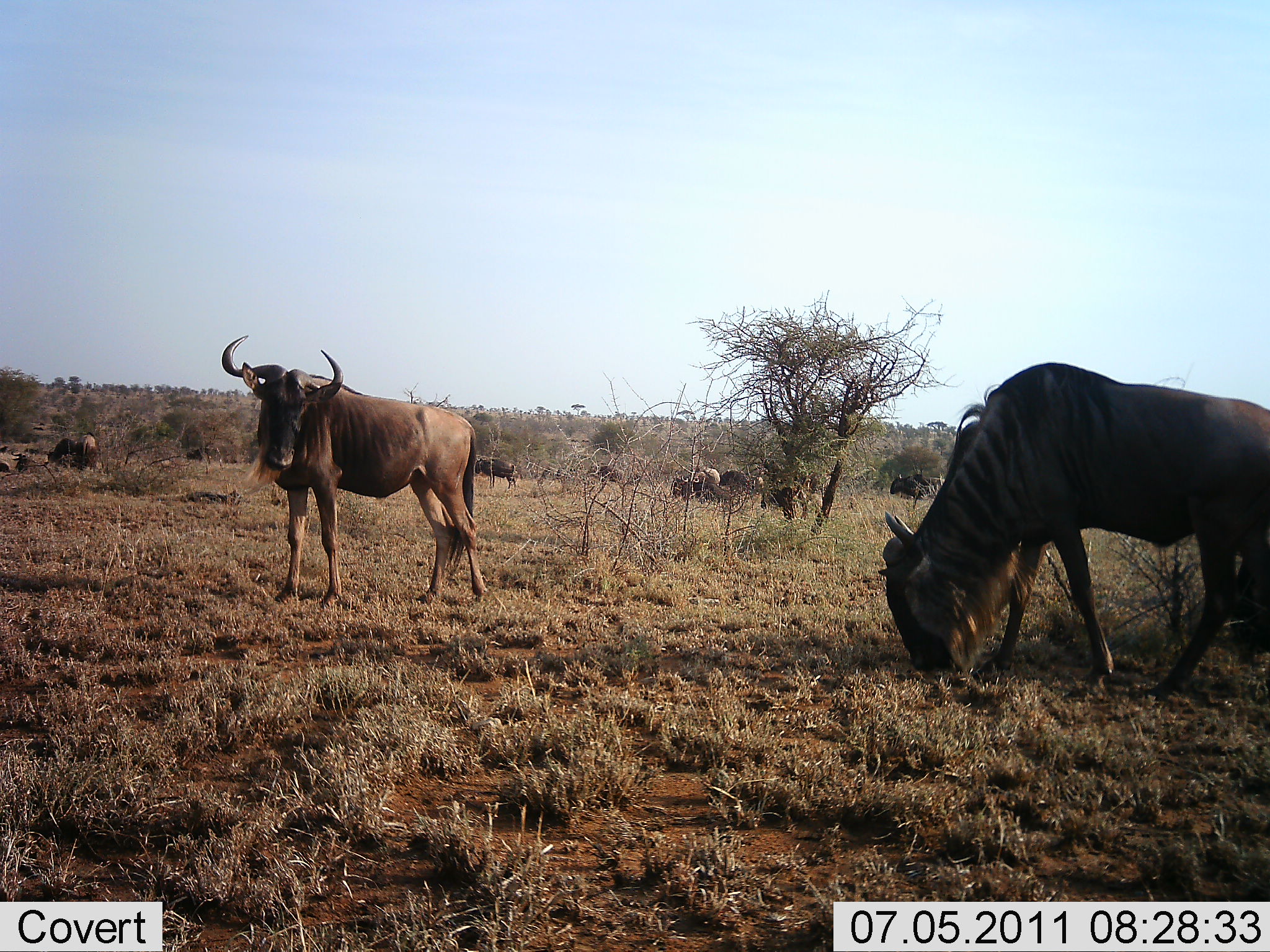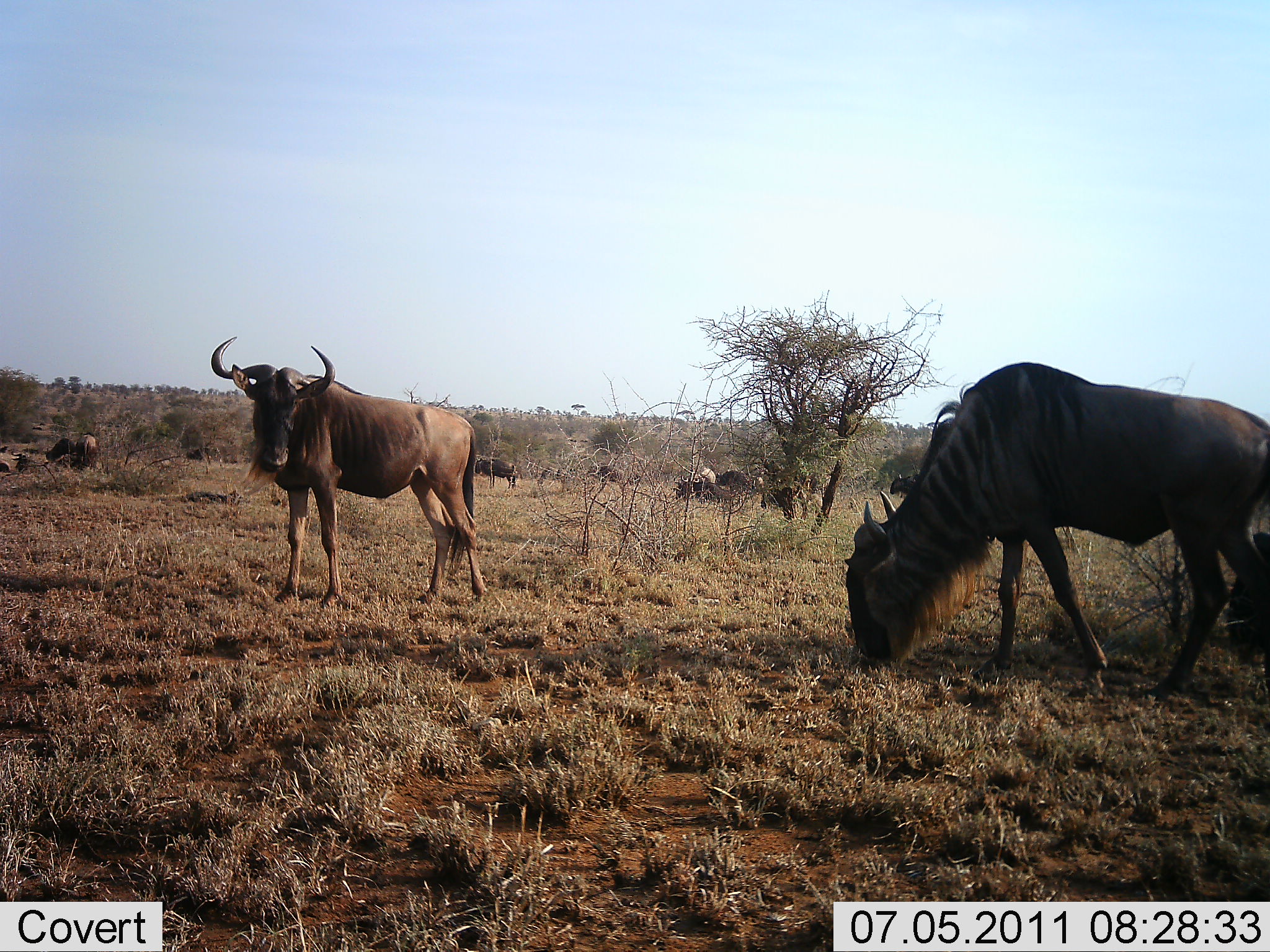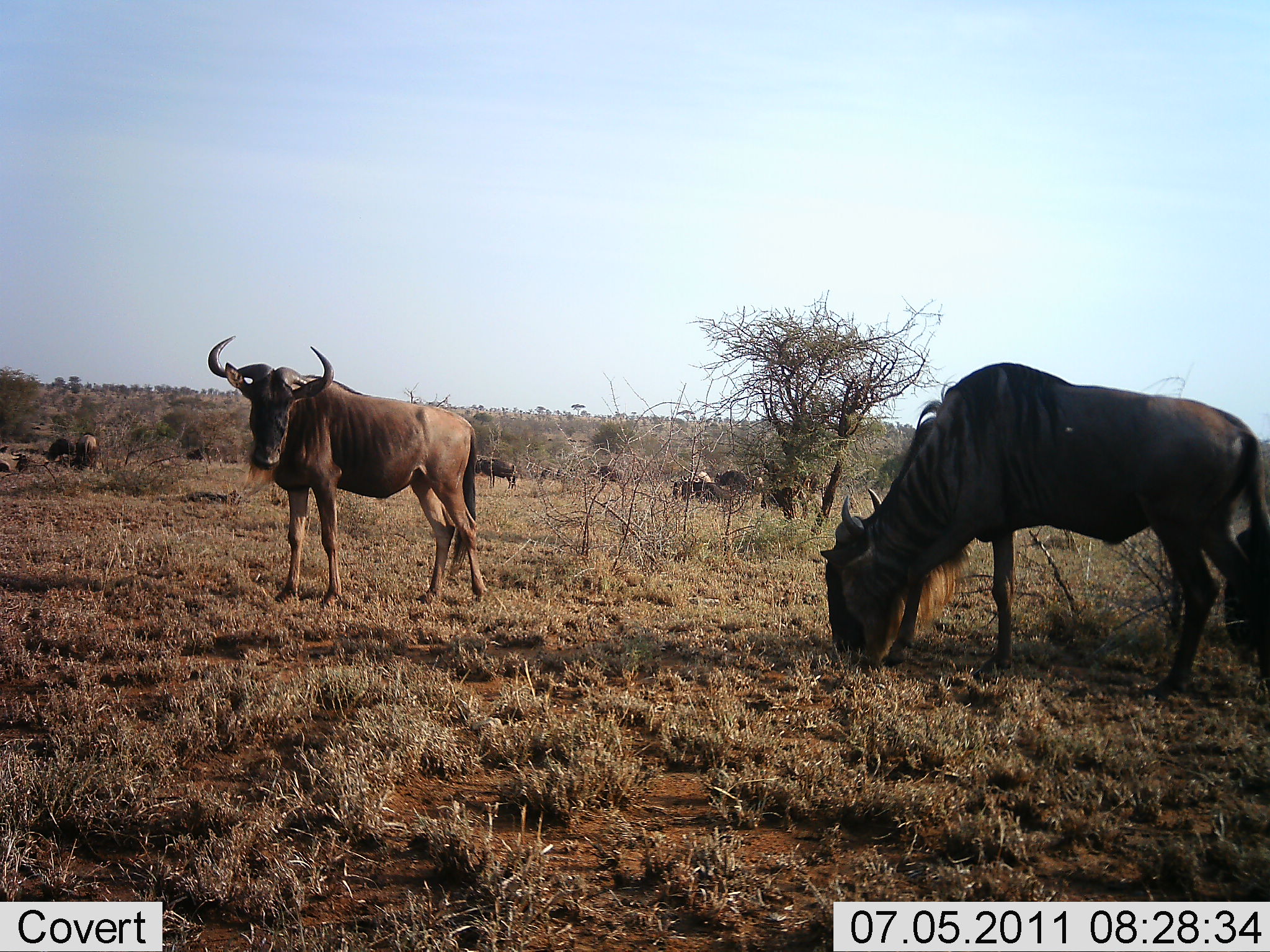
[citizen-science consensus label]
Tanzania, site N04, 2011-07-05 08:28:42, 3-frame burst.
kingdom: Animalia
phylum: Chordata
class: Mammalia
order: Artiodactyla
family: Bovidae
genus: Connochaetes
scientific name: Connochaetes taurinus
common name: blue wildebeest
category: wildebeest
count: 10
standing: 100%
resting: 11%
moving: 22%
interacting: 11%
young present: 0%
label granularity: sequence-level